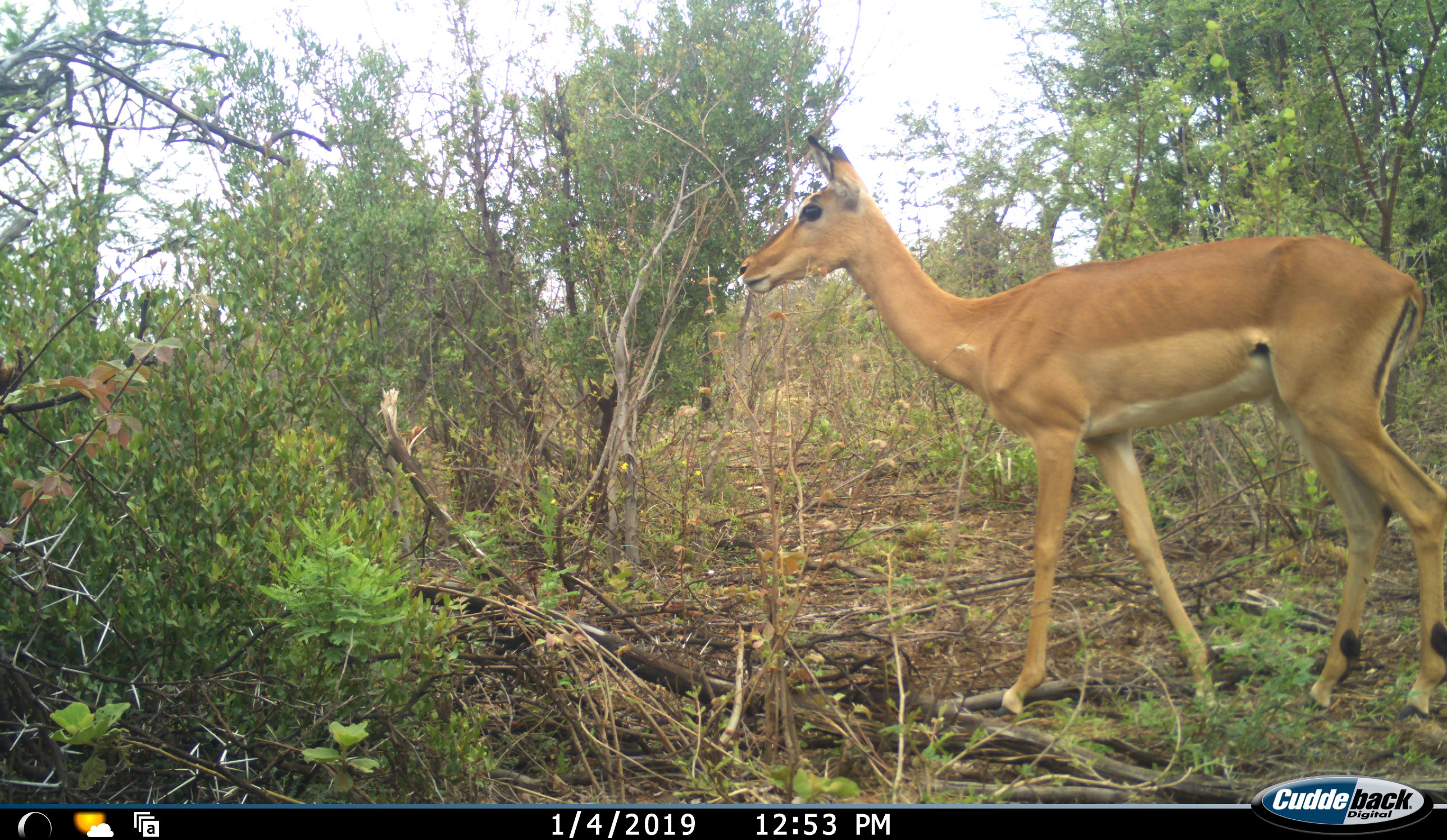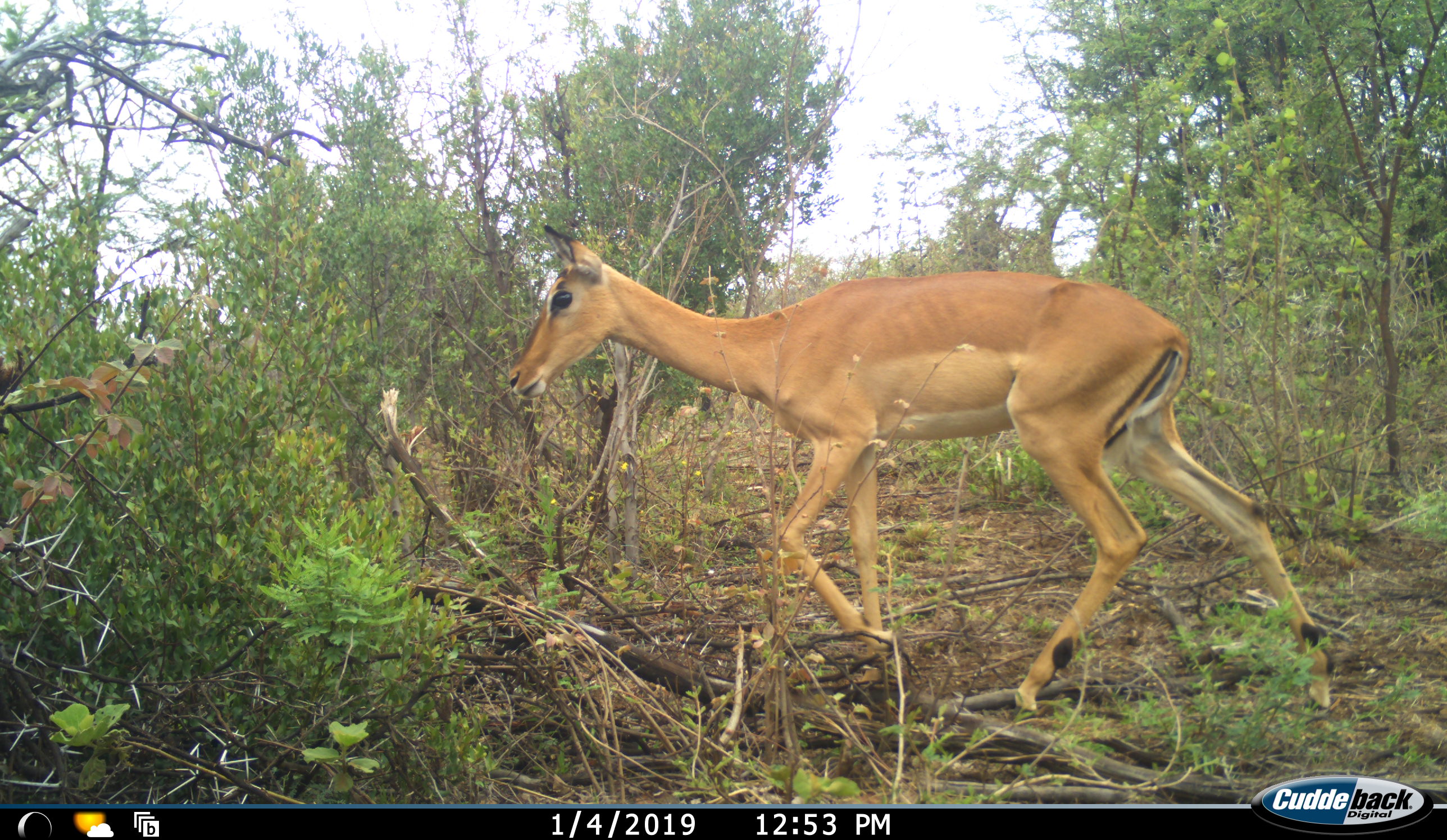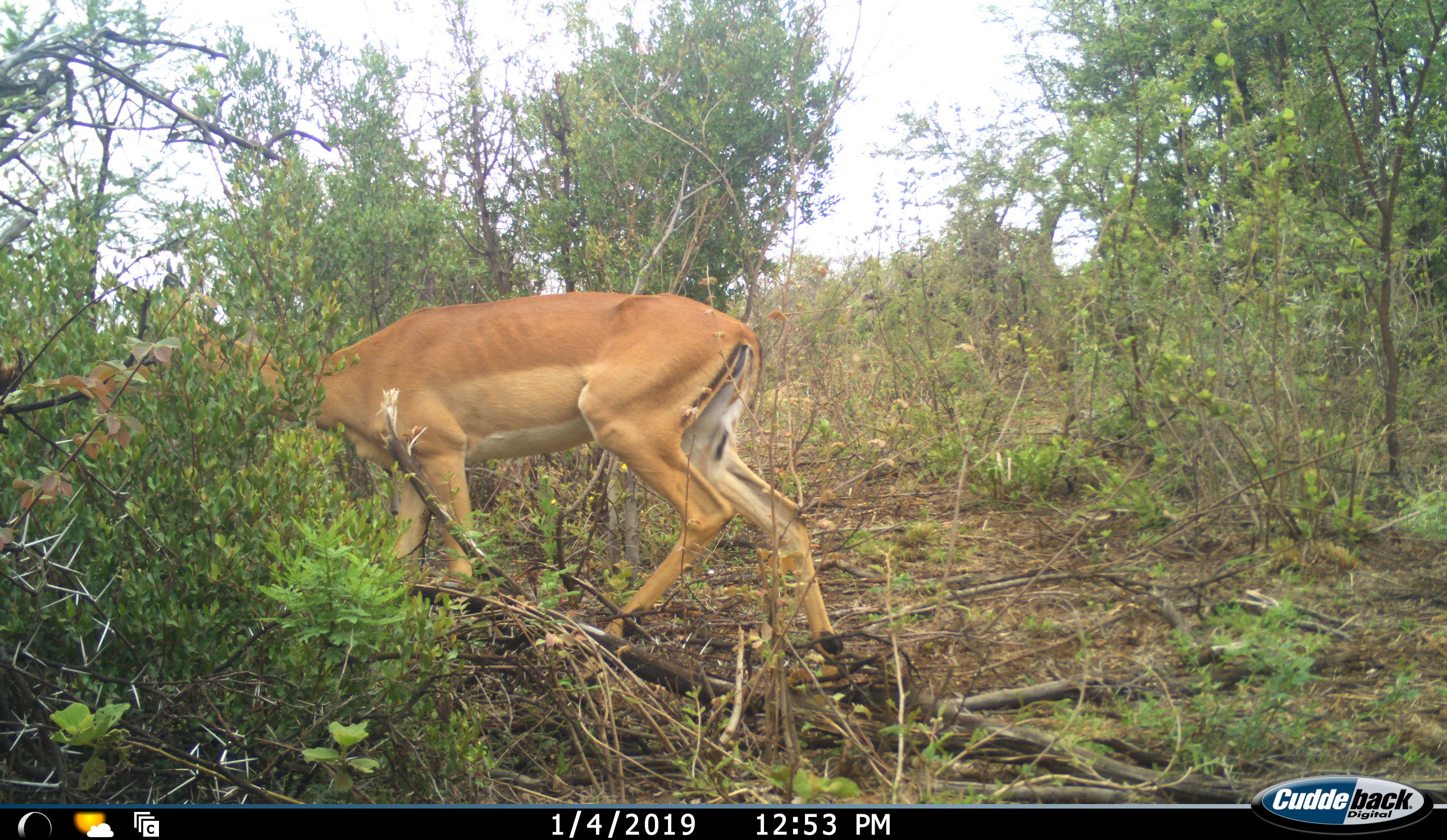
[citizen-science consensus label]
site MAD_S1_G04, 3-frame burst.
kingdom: Animalia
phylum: Chordata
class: Mammalia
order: Artiodactyla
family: Bovidae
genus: Aepyceros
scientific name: Aepyceros melampus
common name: impala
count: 1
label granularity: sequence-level